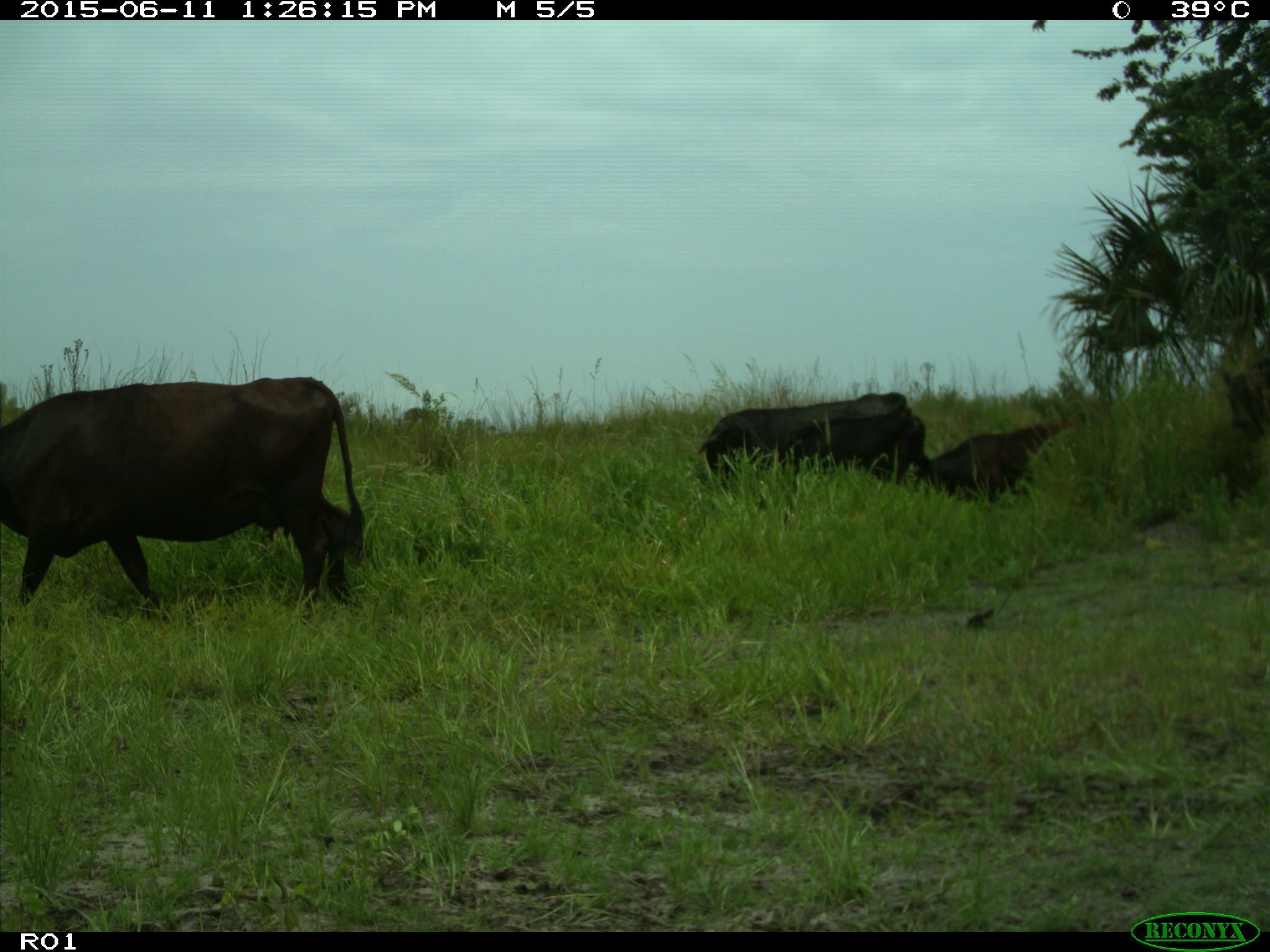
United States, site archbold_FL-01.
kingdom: Animalia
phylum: Chordata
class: Mammalia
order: Artiodactyla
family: Bovidae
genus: Bos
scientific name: Bos taurus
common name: domestic cow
Bos taurus (domestic cow).